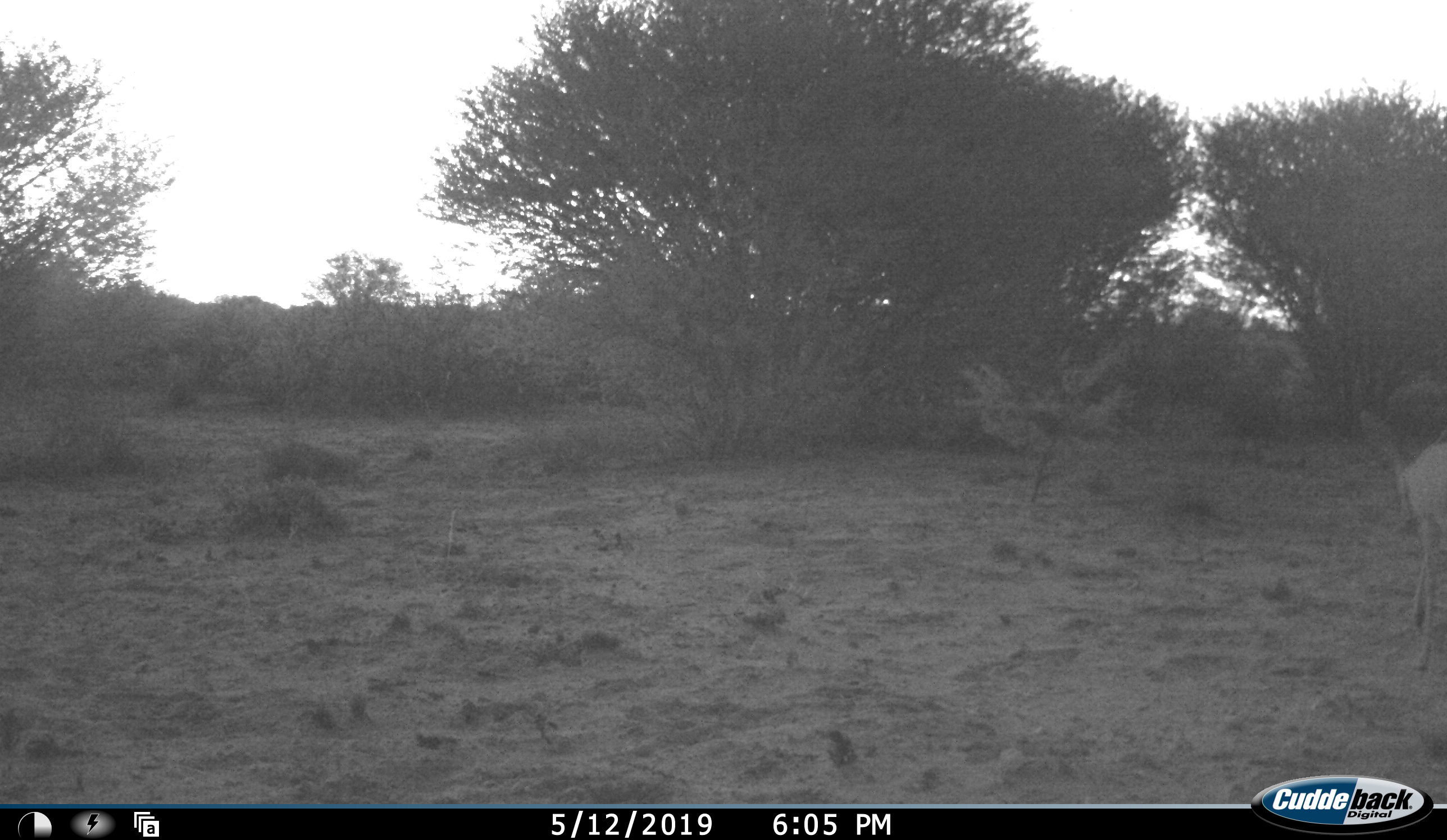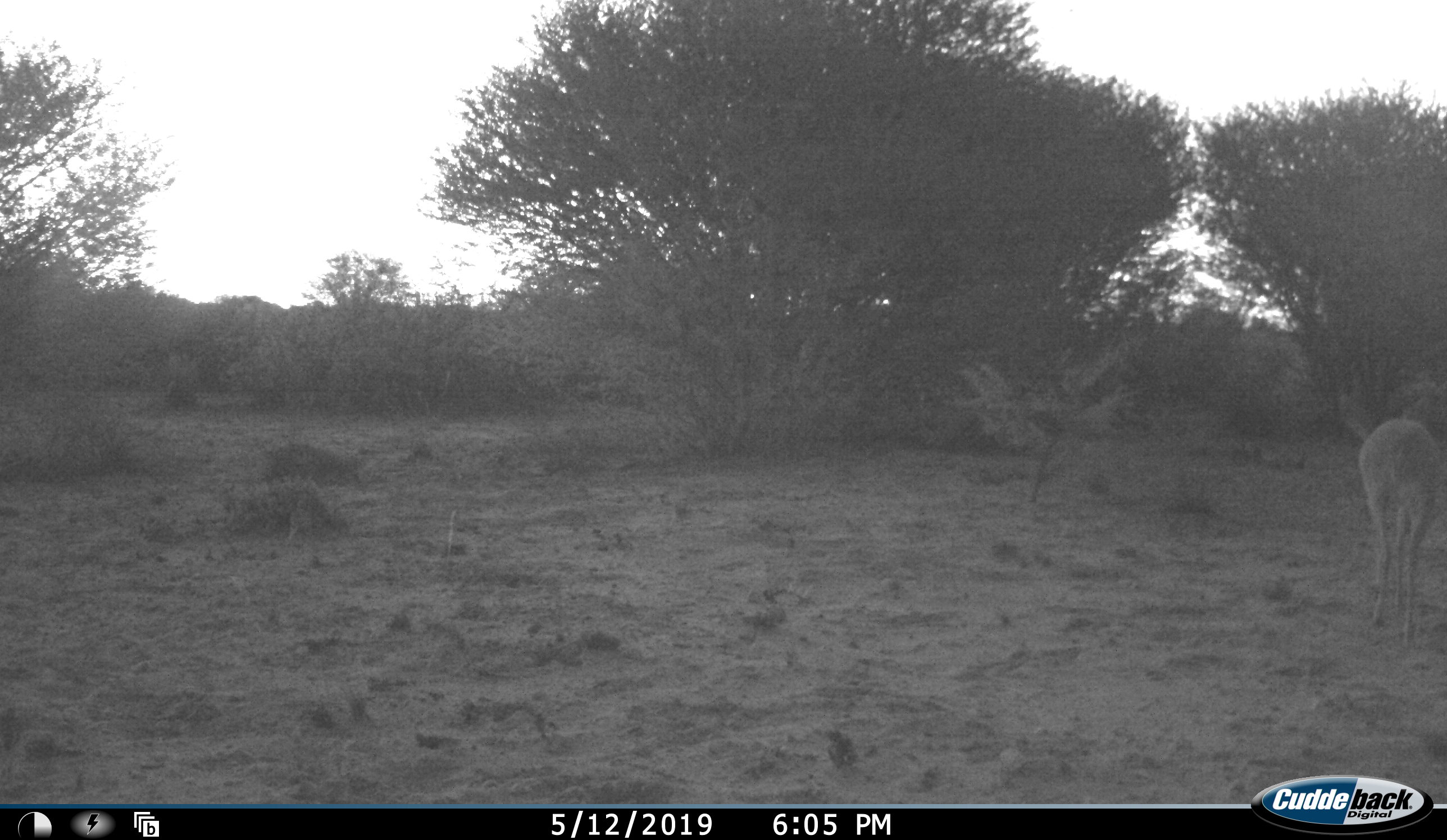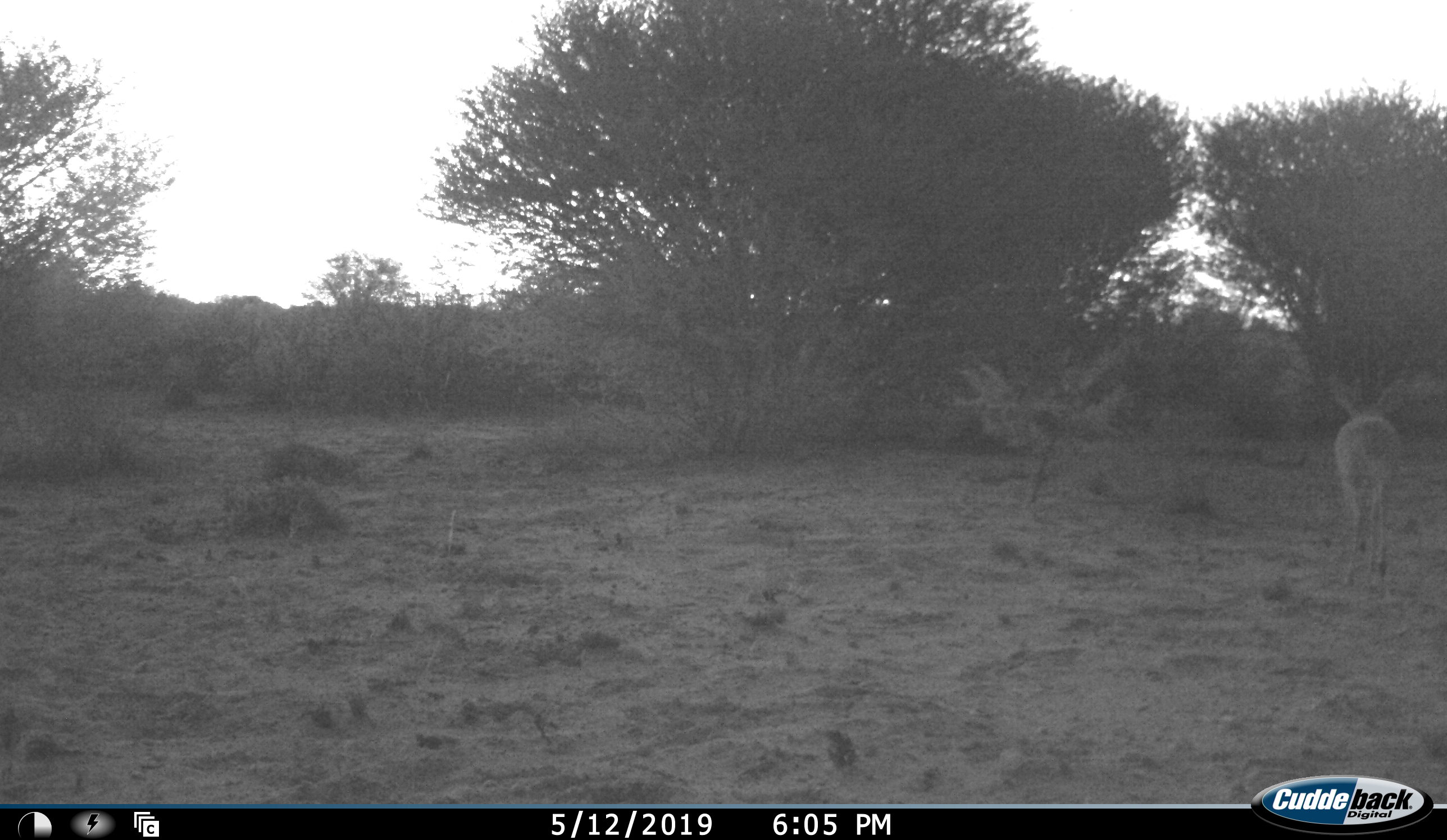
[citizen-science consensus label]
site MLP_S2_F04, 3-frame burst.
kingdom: Animalia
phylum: Chordata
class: Mammalia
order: Artiodactyla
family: Bovidae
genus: Raphicerus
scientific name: Raphicerus campestris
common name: steenbok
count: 1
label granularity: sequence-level